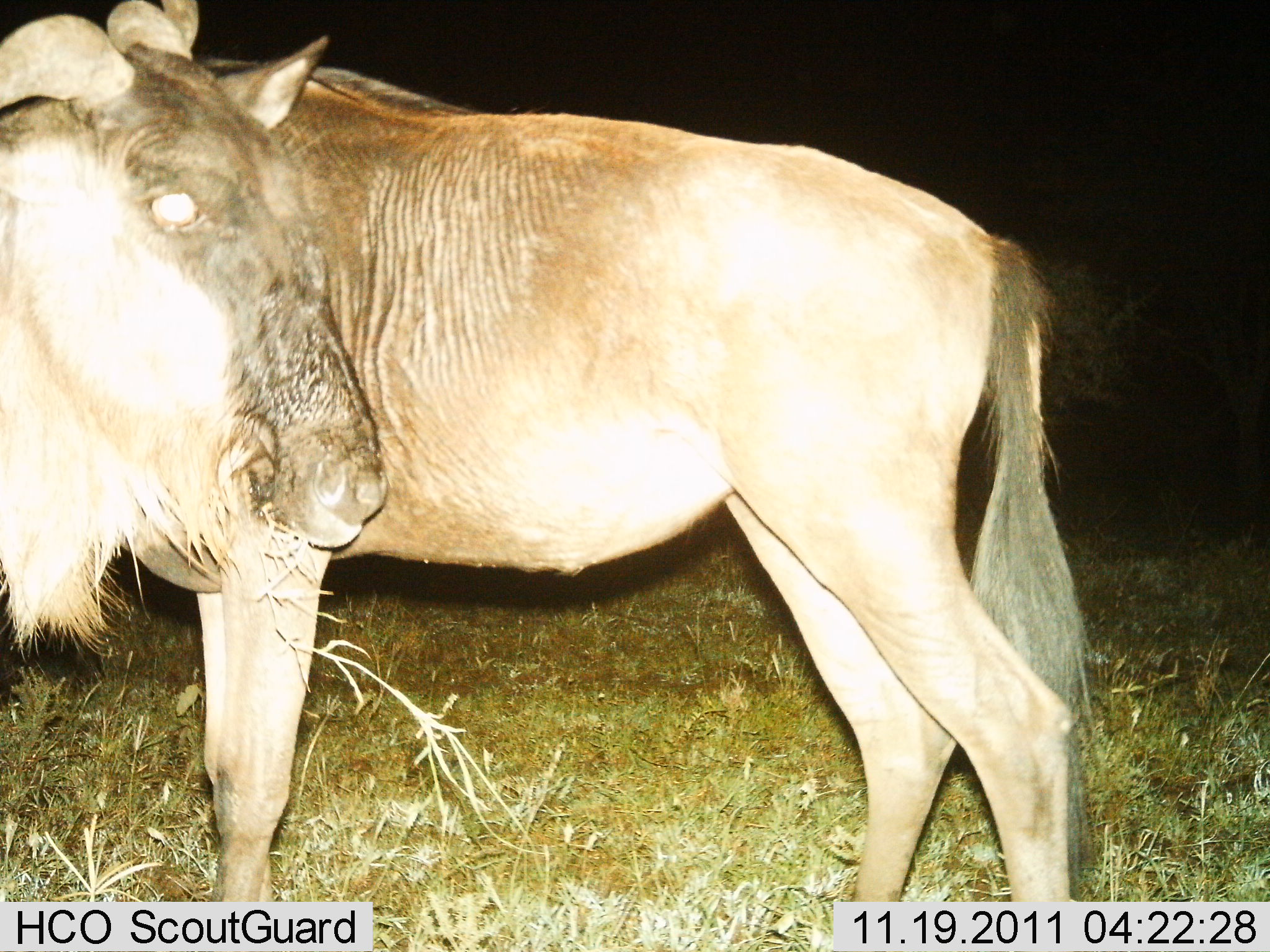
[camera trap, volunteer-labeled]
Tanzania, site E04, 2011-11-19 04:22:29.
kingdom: Animalia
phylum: Chordata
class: Mammalia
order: Artiodactyla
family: Bovidae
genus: Connochaetes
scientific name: Connochaetes taurinus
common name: blue wildebeest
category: wildebeest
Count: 1.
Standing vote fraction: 100%.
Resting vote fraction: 0%.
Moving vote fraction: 0%.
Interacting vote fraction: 0%.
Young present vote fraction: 0%.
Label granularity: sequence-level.